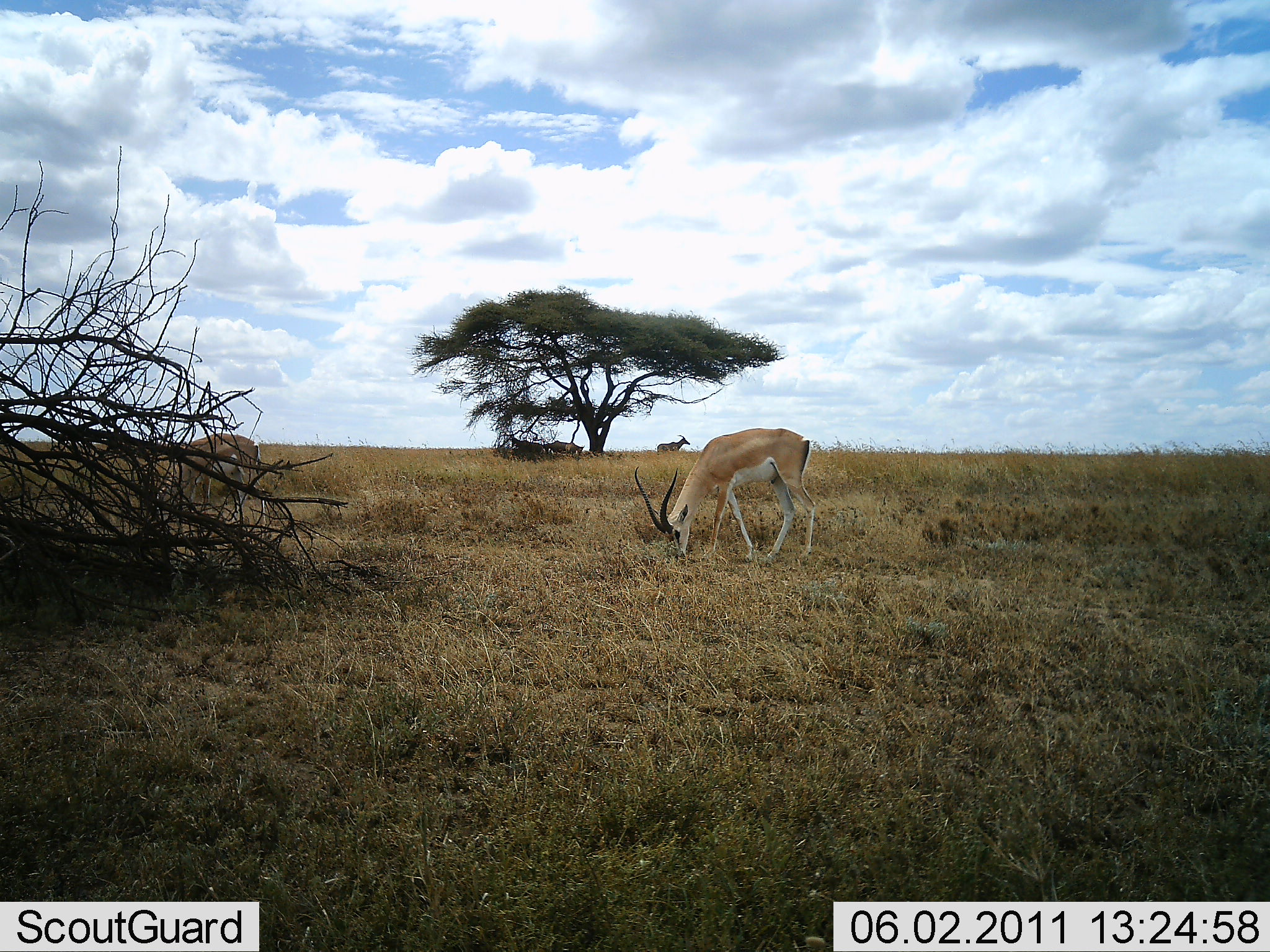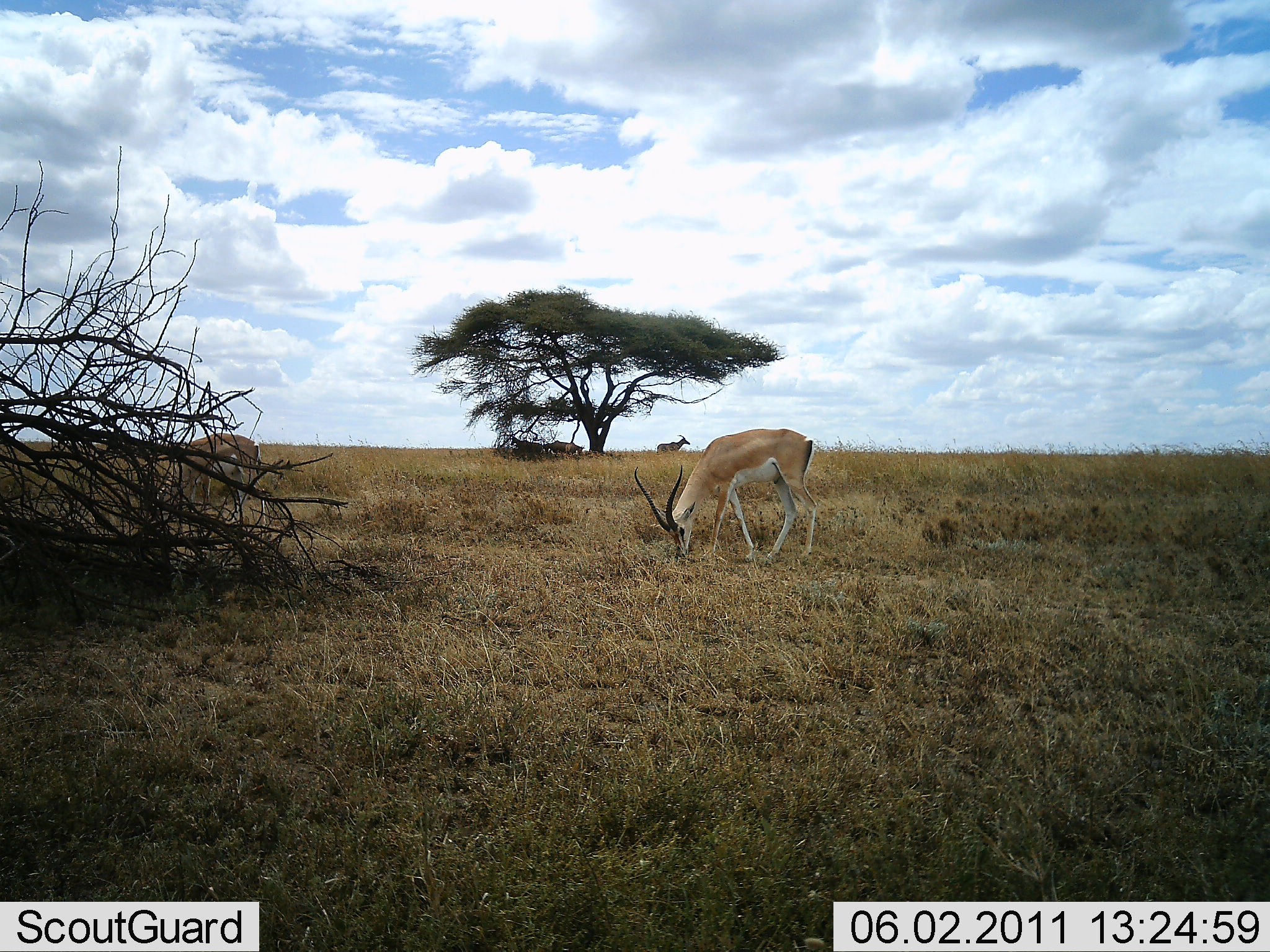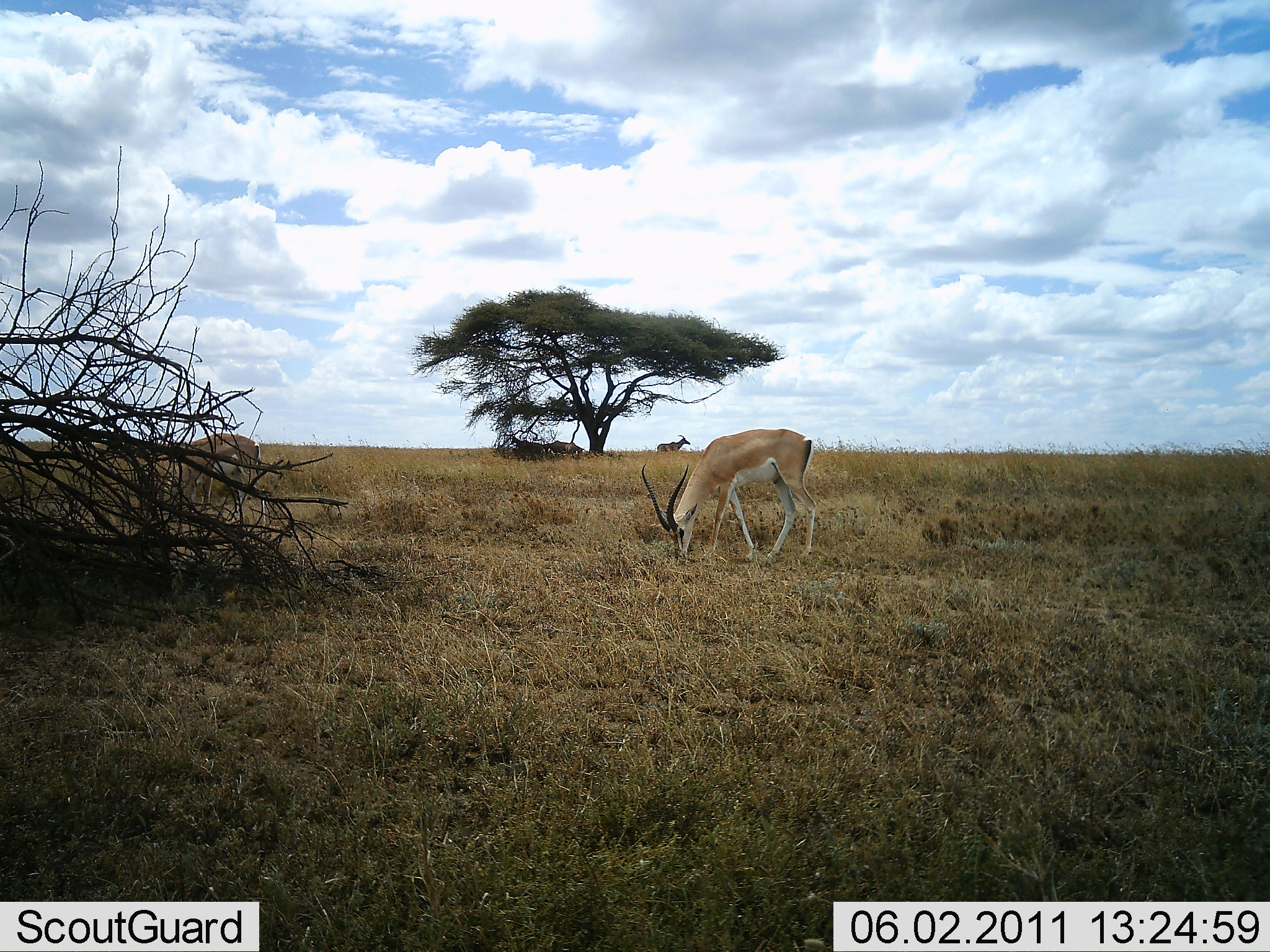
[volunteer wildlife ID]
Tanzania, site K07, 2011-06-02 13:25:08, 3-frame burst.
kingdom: Animalia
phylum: Chordata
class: Mammalia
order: Artiodactyla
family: Bovidae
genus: Nanger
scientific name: Nanger granti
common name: grant's gazelle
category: gazellegrants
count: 2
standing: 33%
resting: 0%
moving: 0%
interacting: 0%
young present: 0%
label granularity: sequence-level